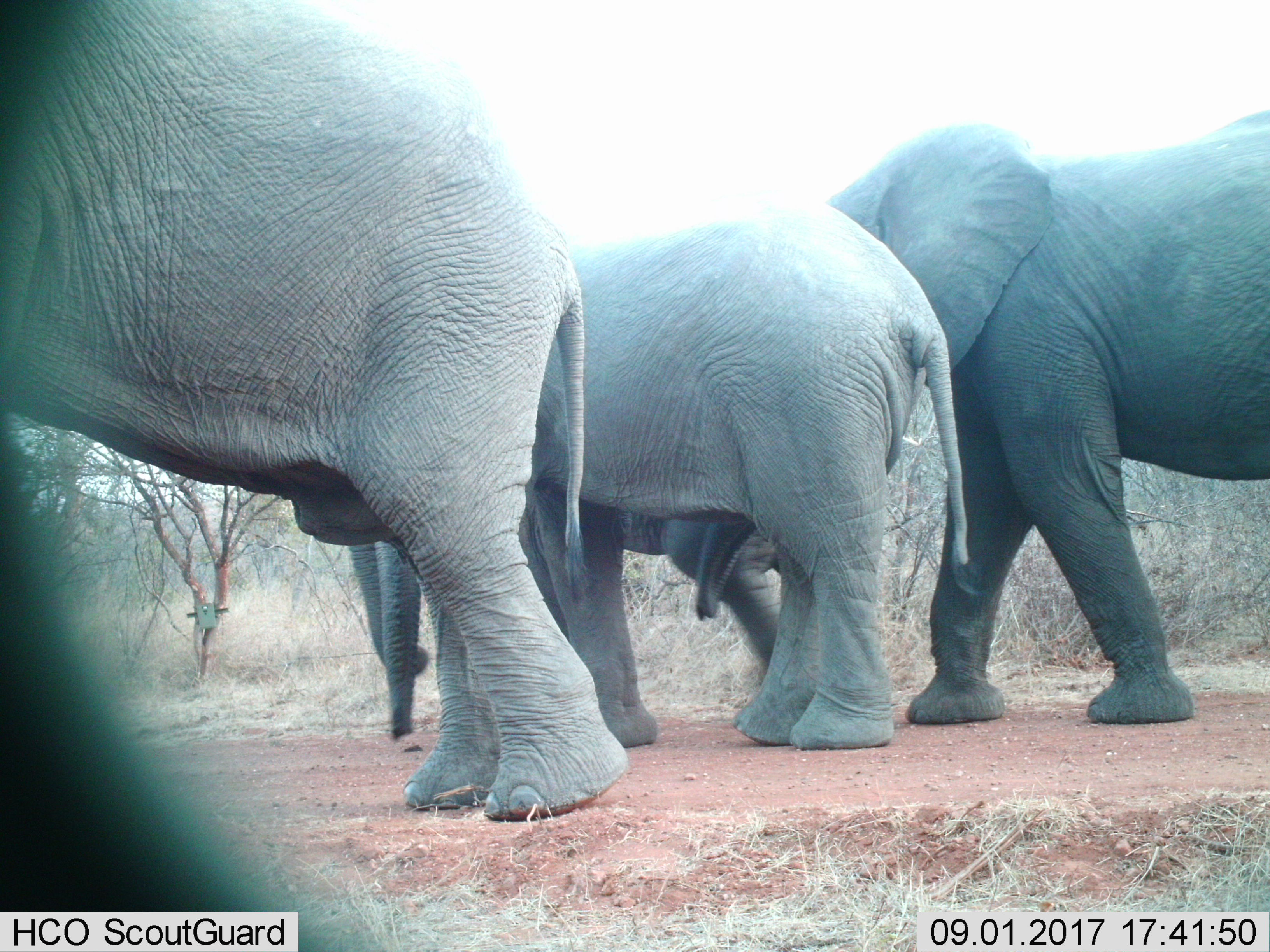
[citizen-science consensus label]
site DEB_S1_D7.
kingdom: Animalia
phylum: Chordata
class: Mammalia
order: Proboscidea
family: Elephantidae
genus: Loxodonta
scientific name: Loxodonta africana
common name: african bush elephant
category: elephant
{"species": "elephant (african bush elephant) (Loxodonta africana)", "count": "4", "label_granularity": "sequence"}